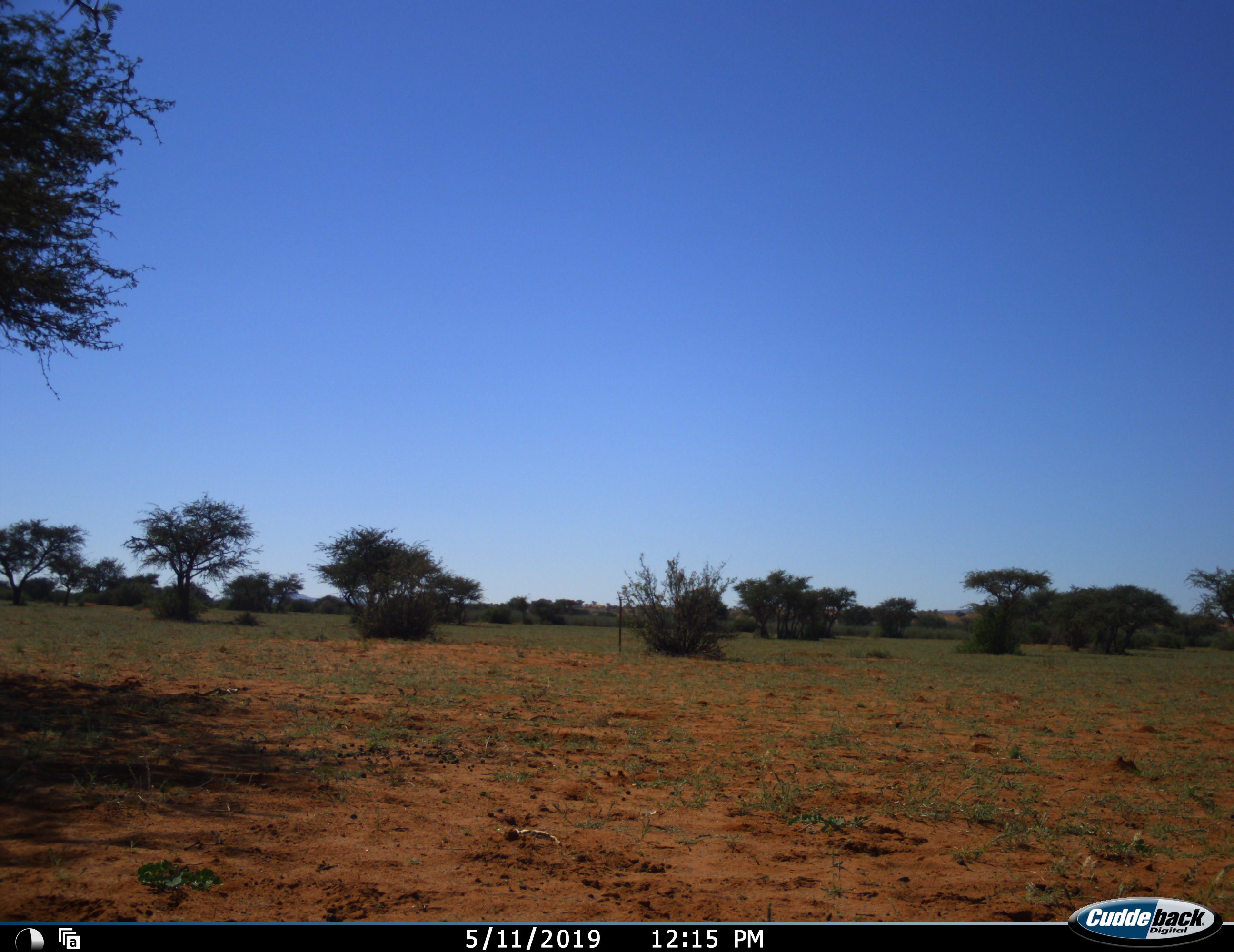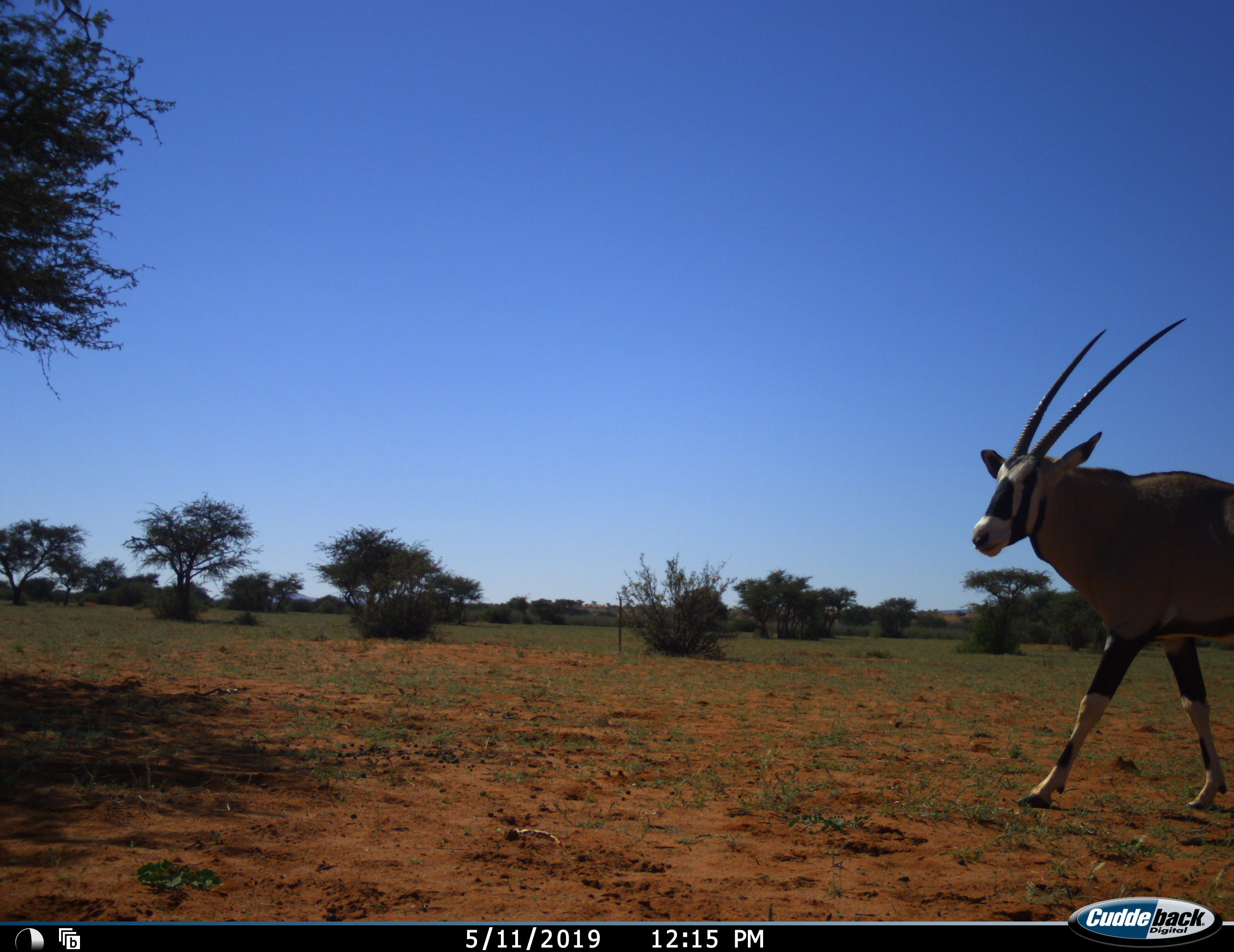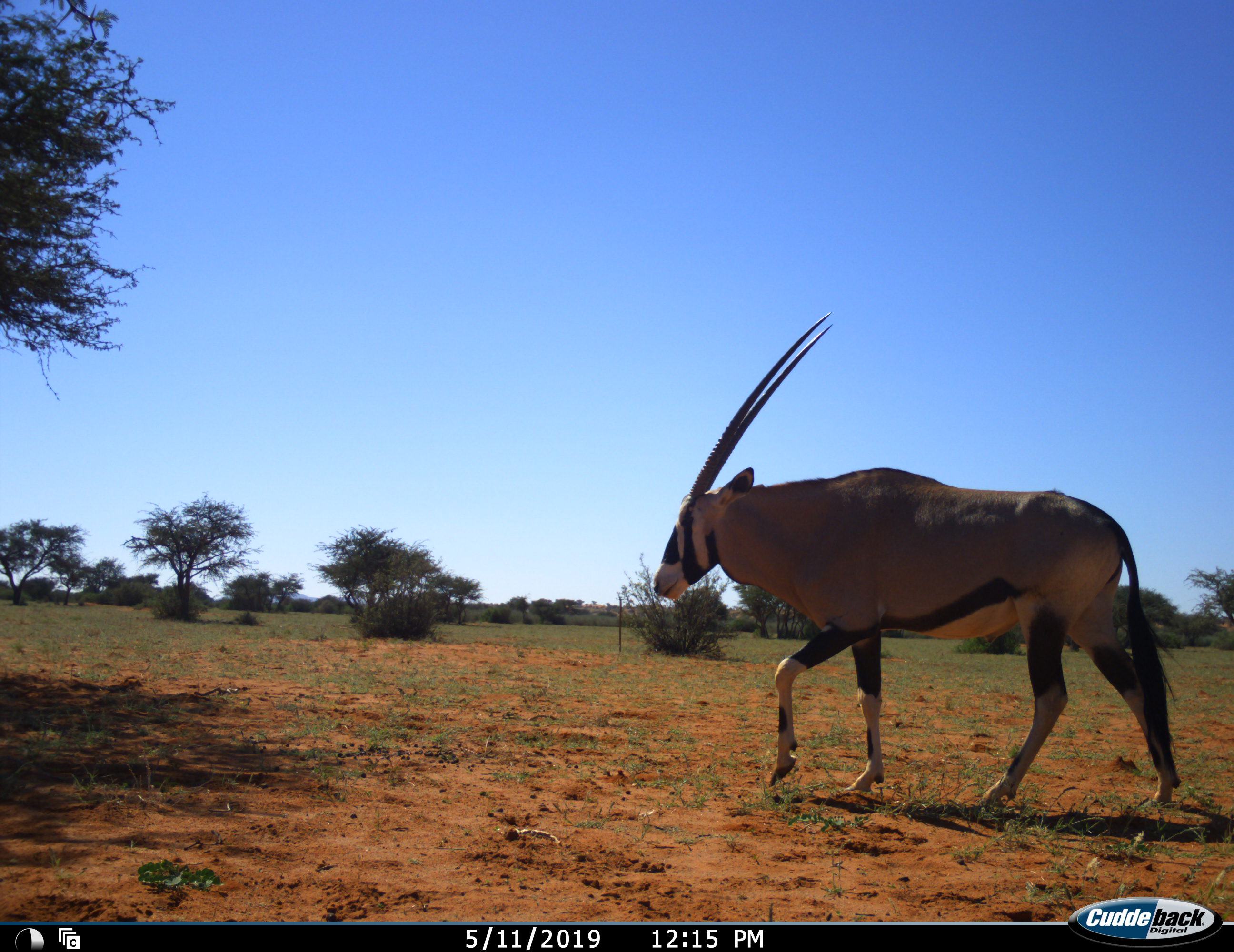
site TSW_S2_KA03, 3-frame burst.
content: unidentified animal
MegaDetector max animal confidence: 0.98